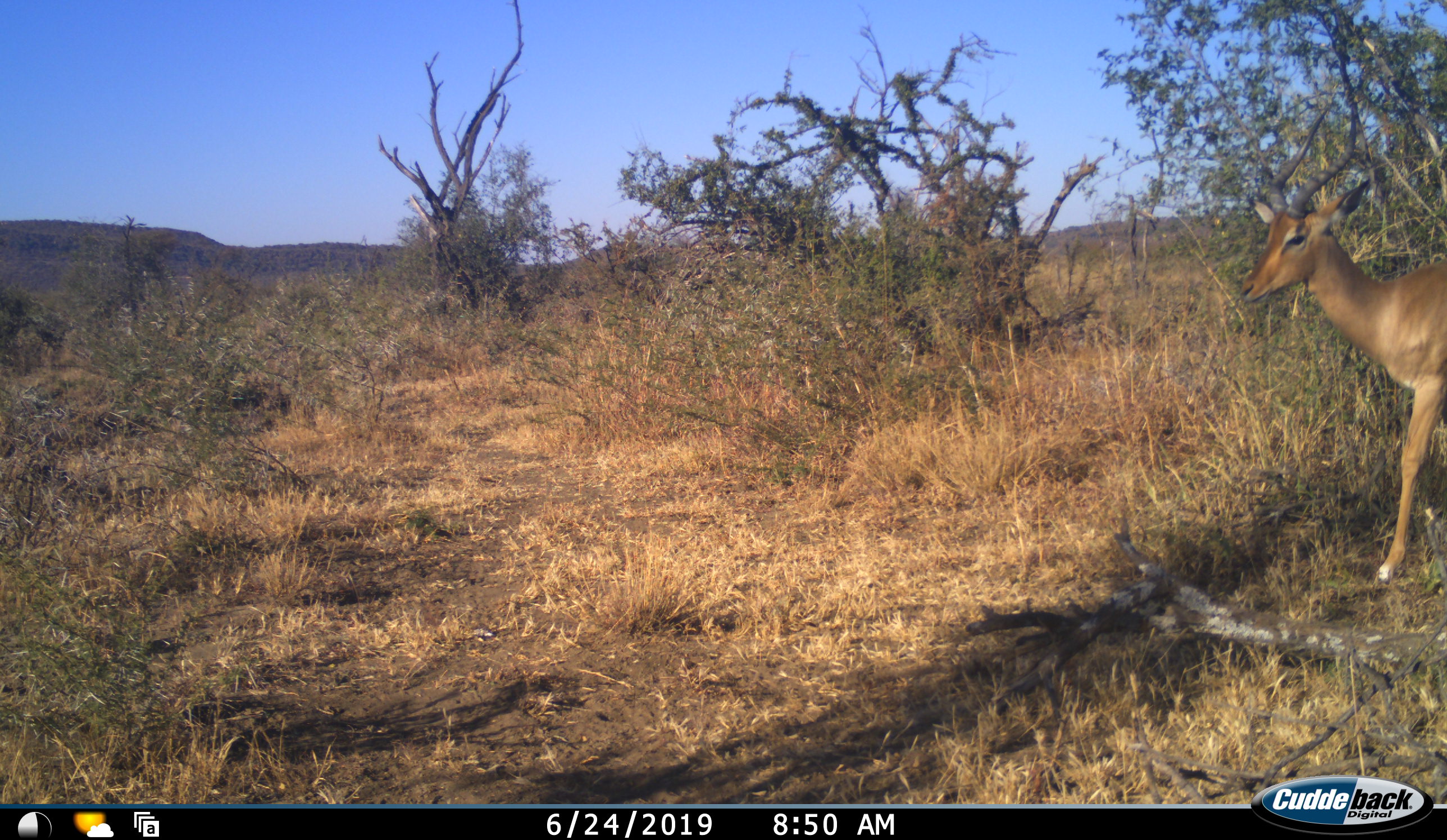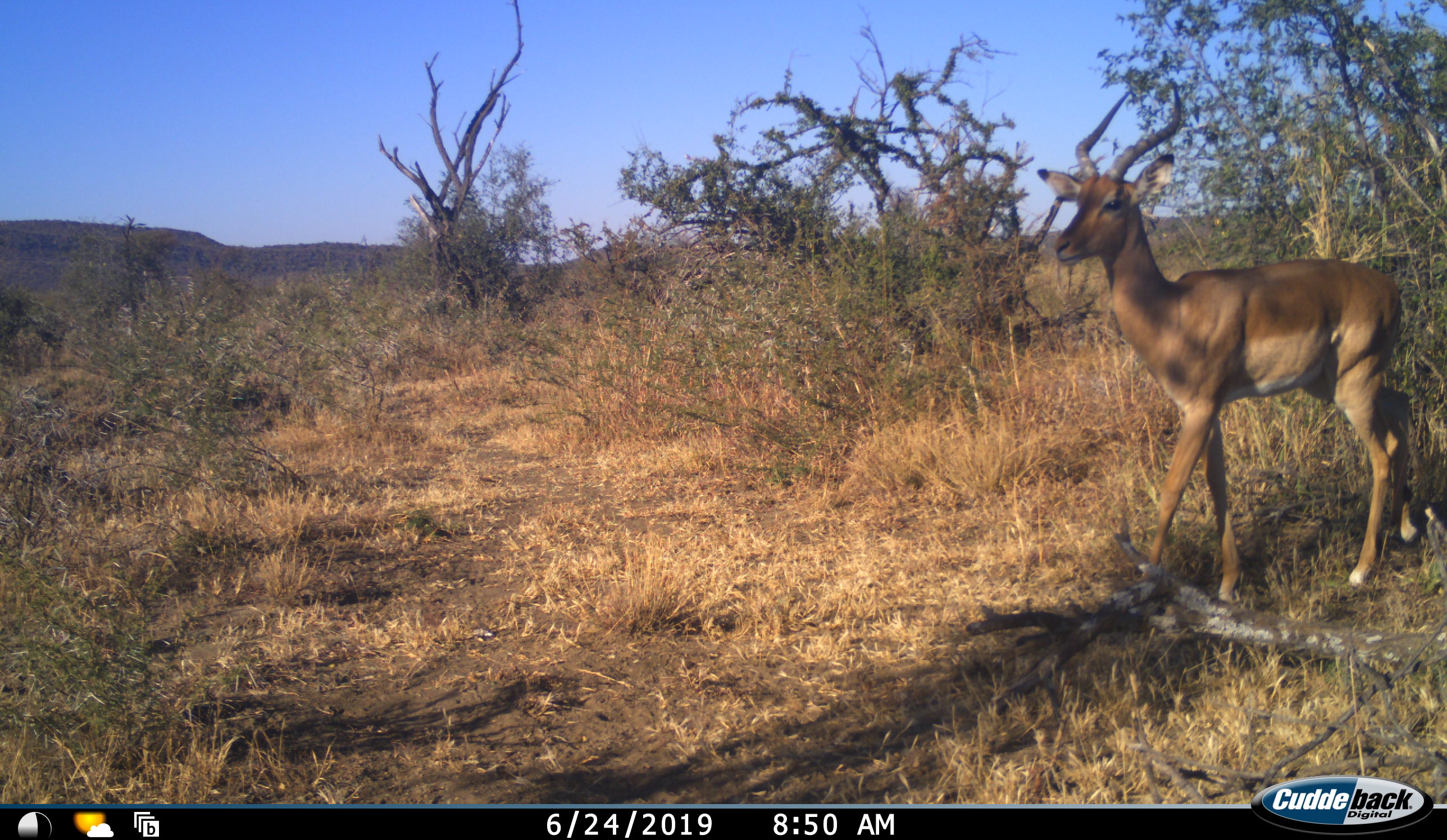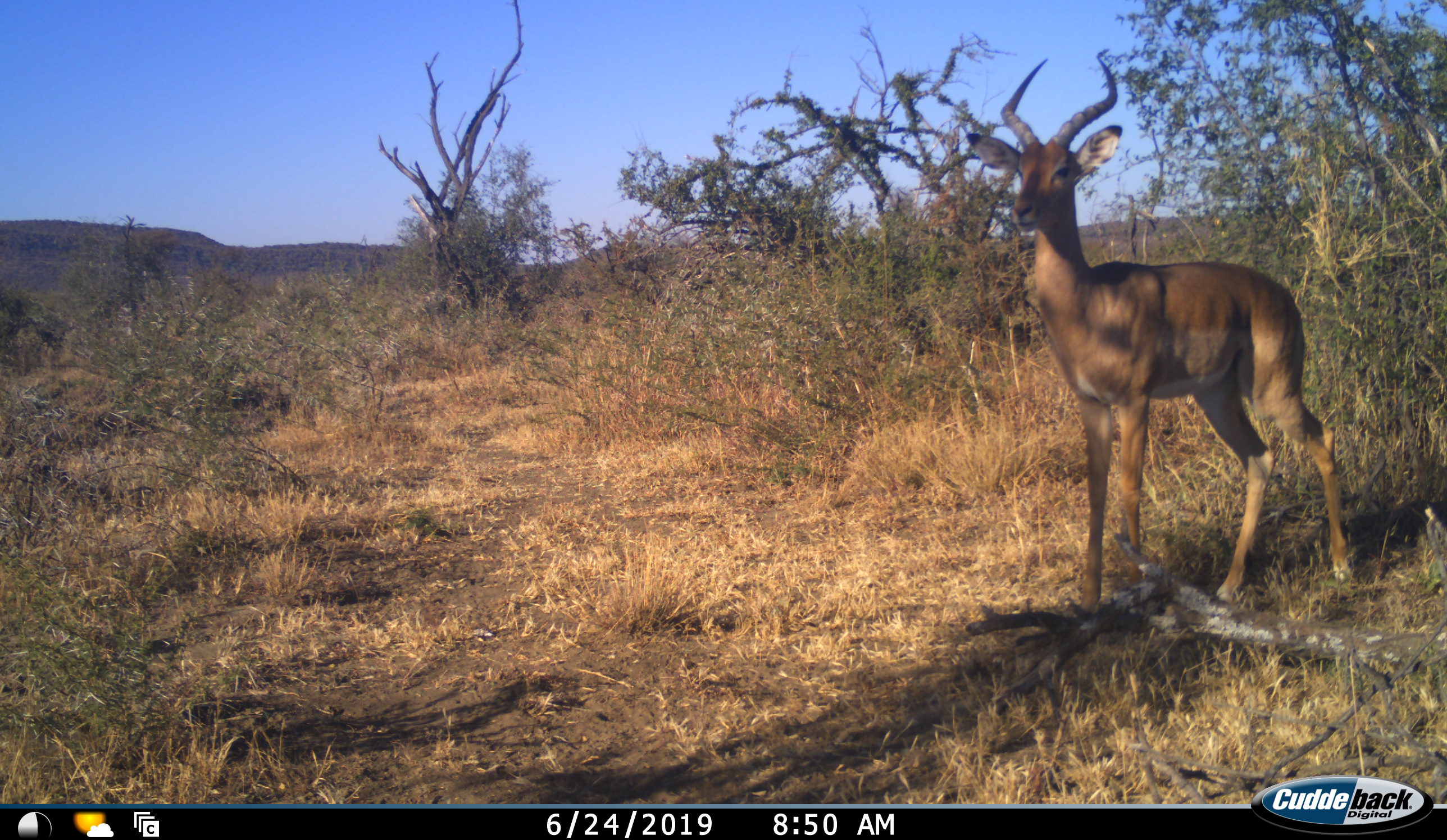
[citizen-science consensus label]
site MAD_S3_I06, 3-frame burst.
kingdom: Animalia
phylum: Chordata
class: Mammalia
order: Artiodactyla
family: Bovidae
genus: Aepyceros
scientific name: Aepyceros melampus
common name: impala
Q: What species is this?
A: Impala (Aepyceros melampus).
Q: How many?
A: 1.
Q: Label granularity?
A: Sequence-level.